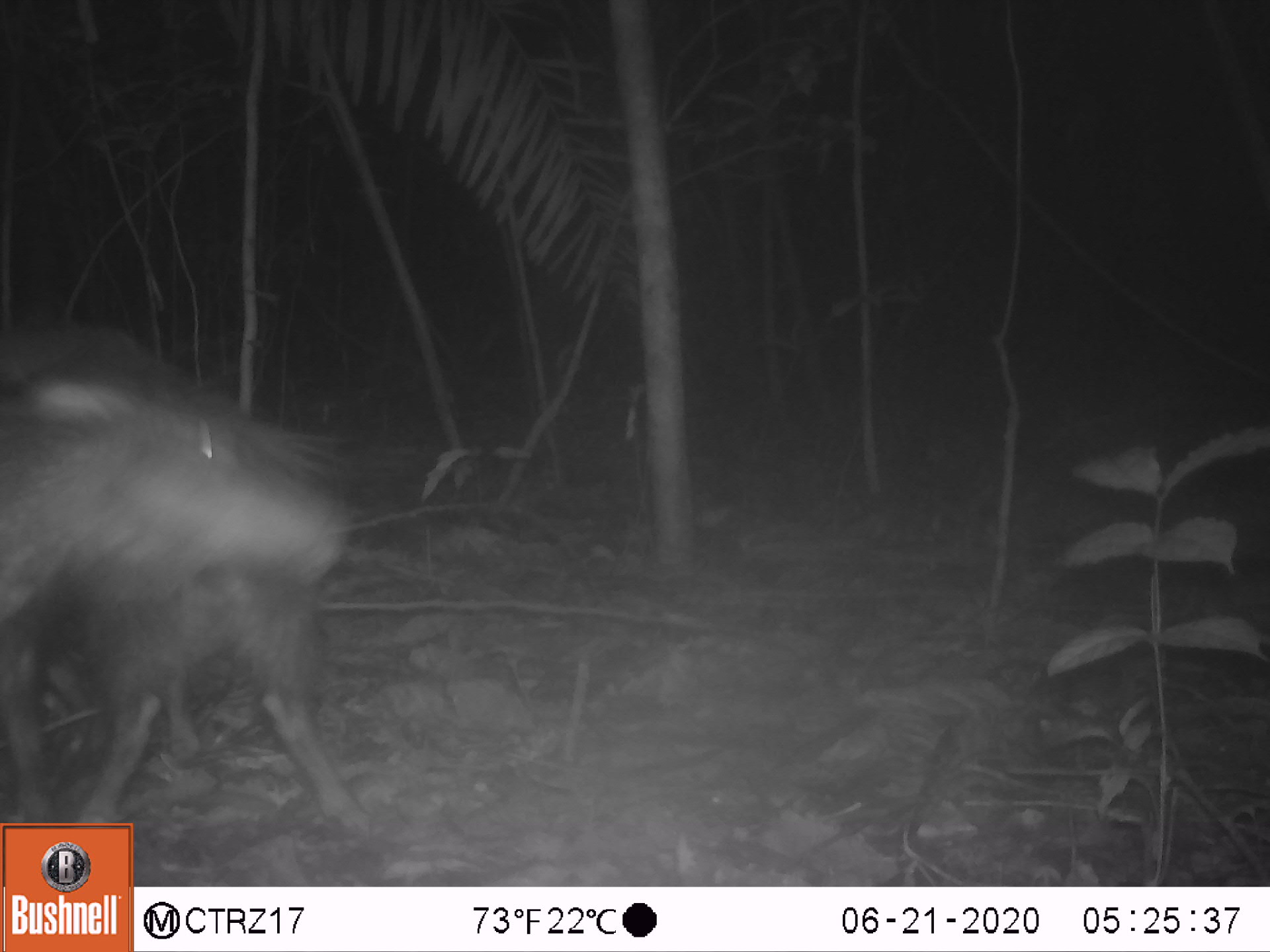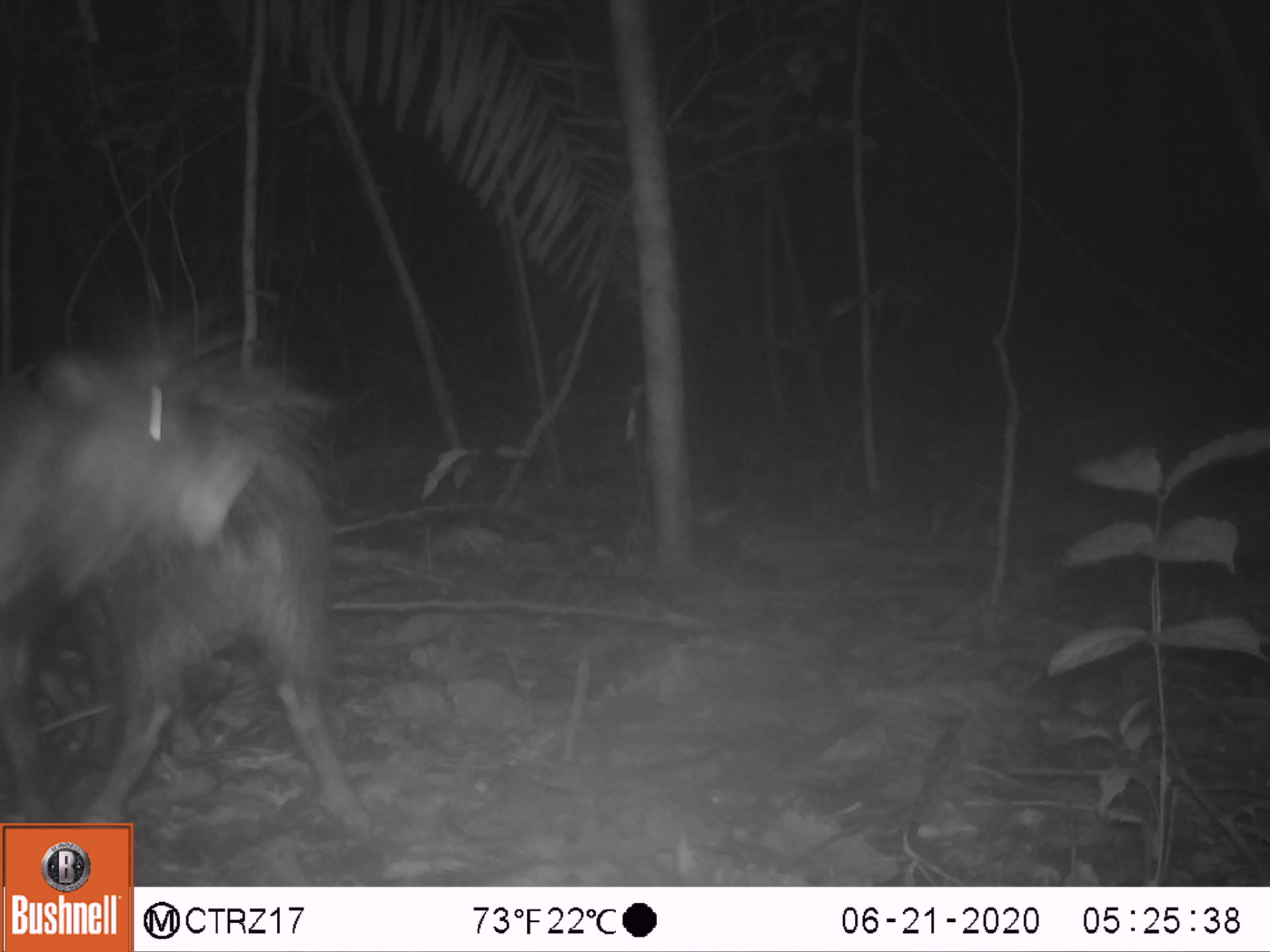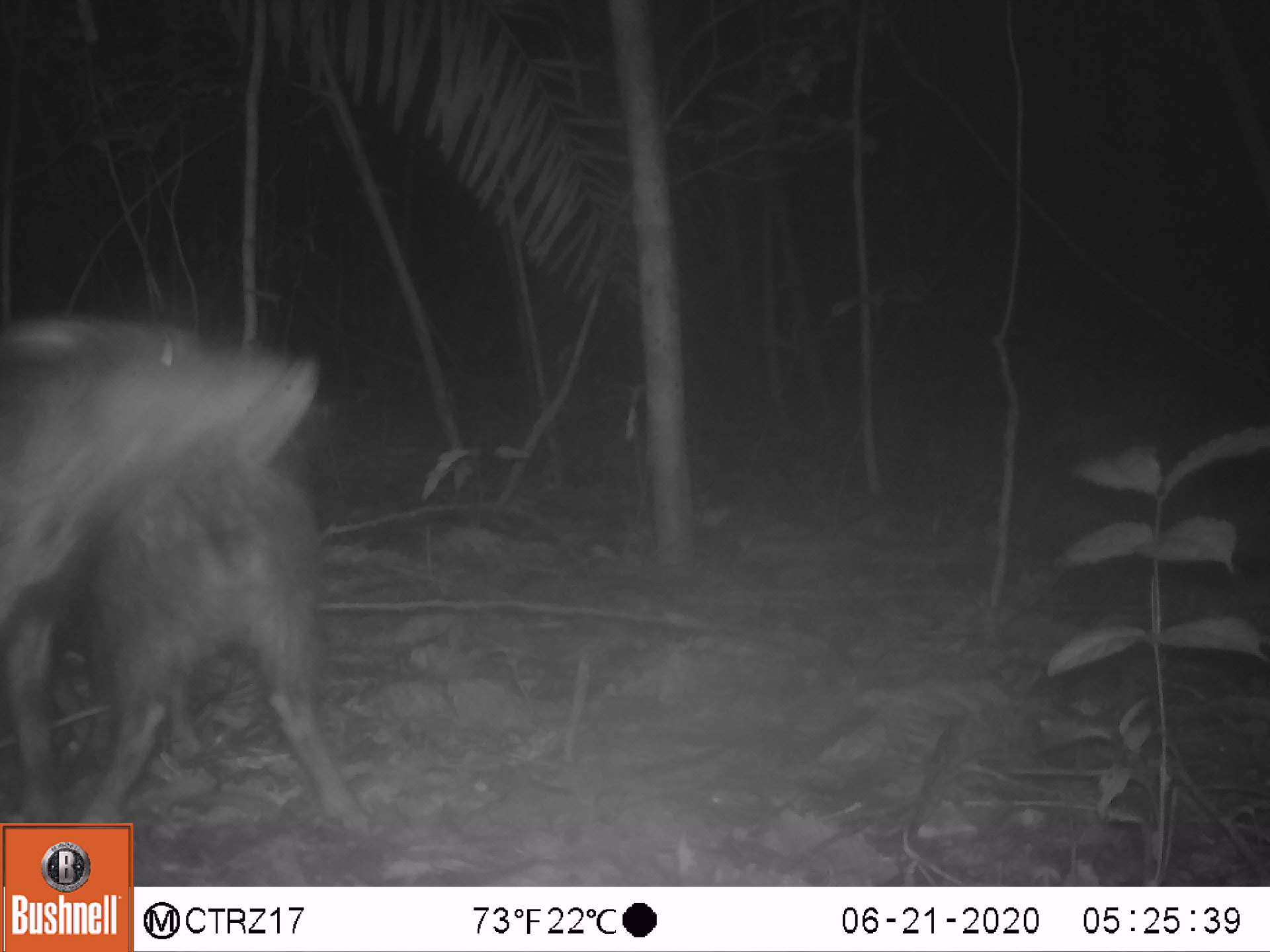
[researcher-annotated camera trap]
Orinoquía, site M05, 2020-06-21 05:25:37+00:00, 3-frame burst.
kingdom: Animalia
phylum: Chordata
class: Mammalia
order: Artiodactyla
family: Tayassuidae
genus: Pecari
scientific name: Pecari tajacu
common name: collared peccary